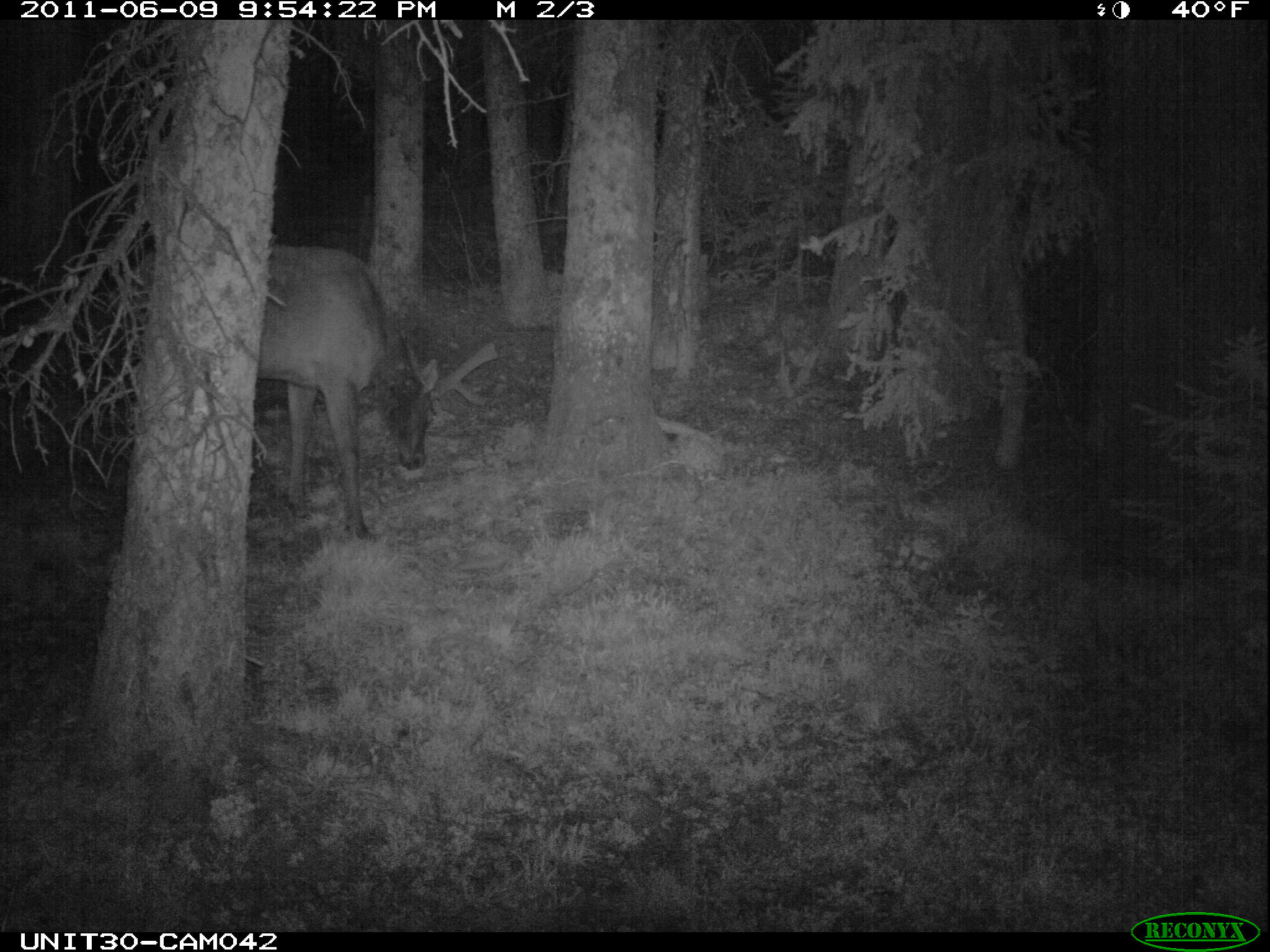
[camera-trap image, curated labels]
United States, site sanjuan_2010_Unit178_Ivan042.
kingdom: Animalia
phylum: Chordata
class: Mammalia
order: Artiodactyla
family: Cervidae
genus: Cervus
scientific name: Cervus elaphus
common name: red deer